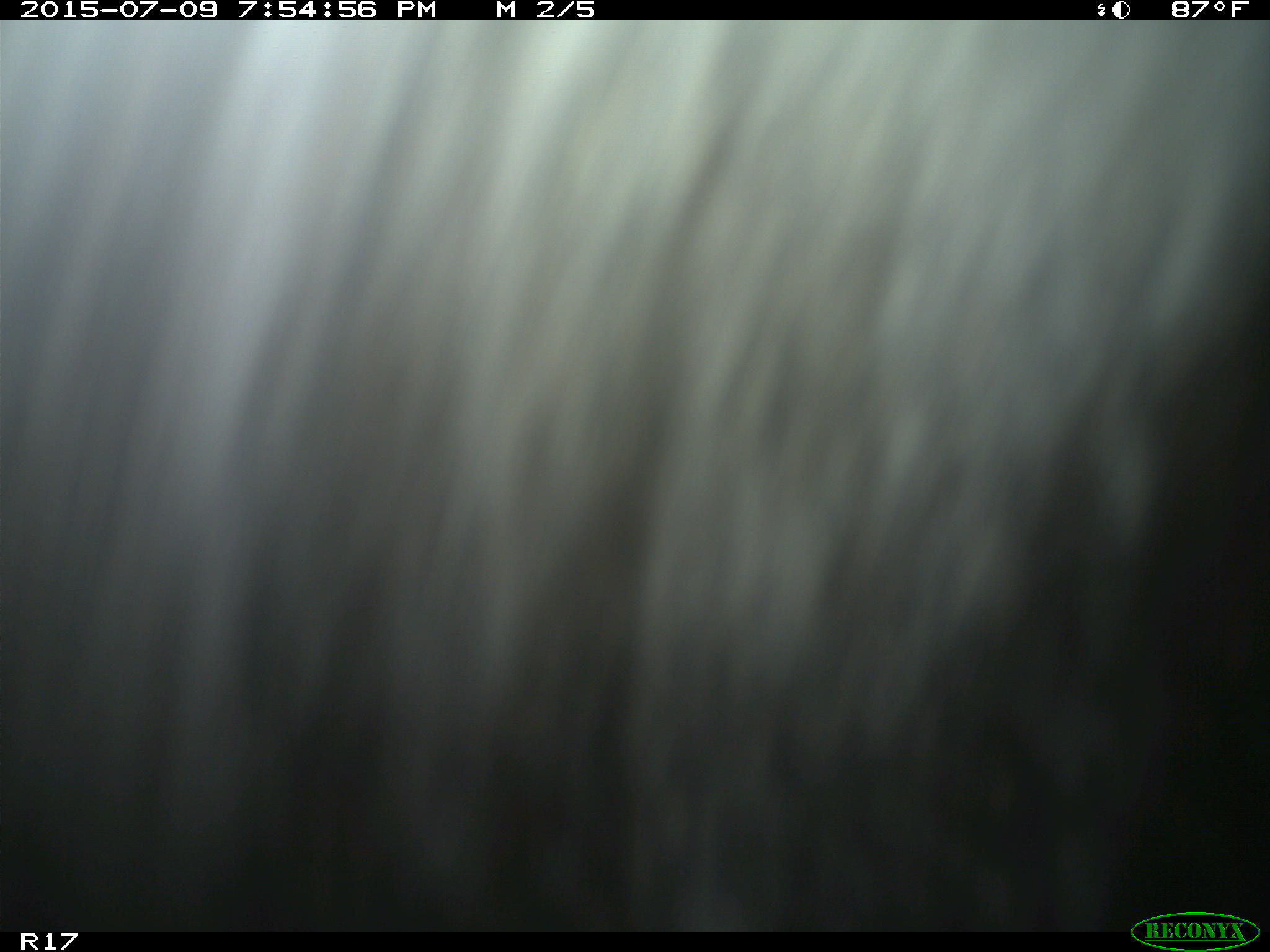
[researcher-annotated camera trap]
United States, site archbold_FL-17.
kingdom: Animalia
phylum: Chordata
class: Mammalia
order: Artiodactyla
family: Bovidae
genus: Bos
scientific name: Bos taurus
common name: domestic cow